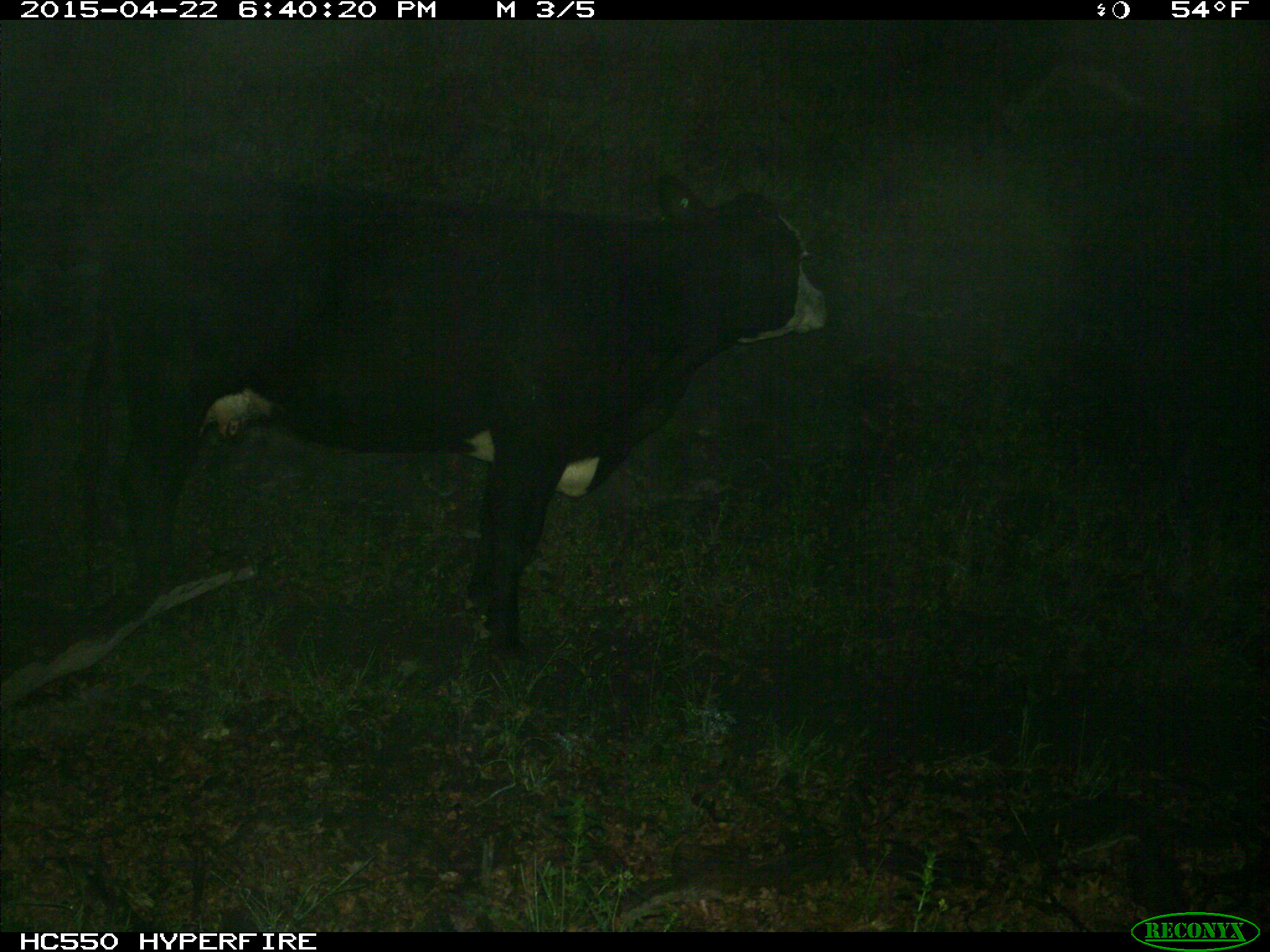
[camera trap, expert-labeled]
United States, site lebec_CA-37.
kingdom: Animalia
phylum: Chordata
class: Mammalia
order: Artiodactyla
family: Bovidae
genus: Bos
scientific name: Bos taurus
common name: domestic cow